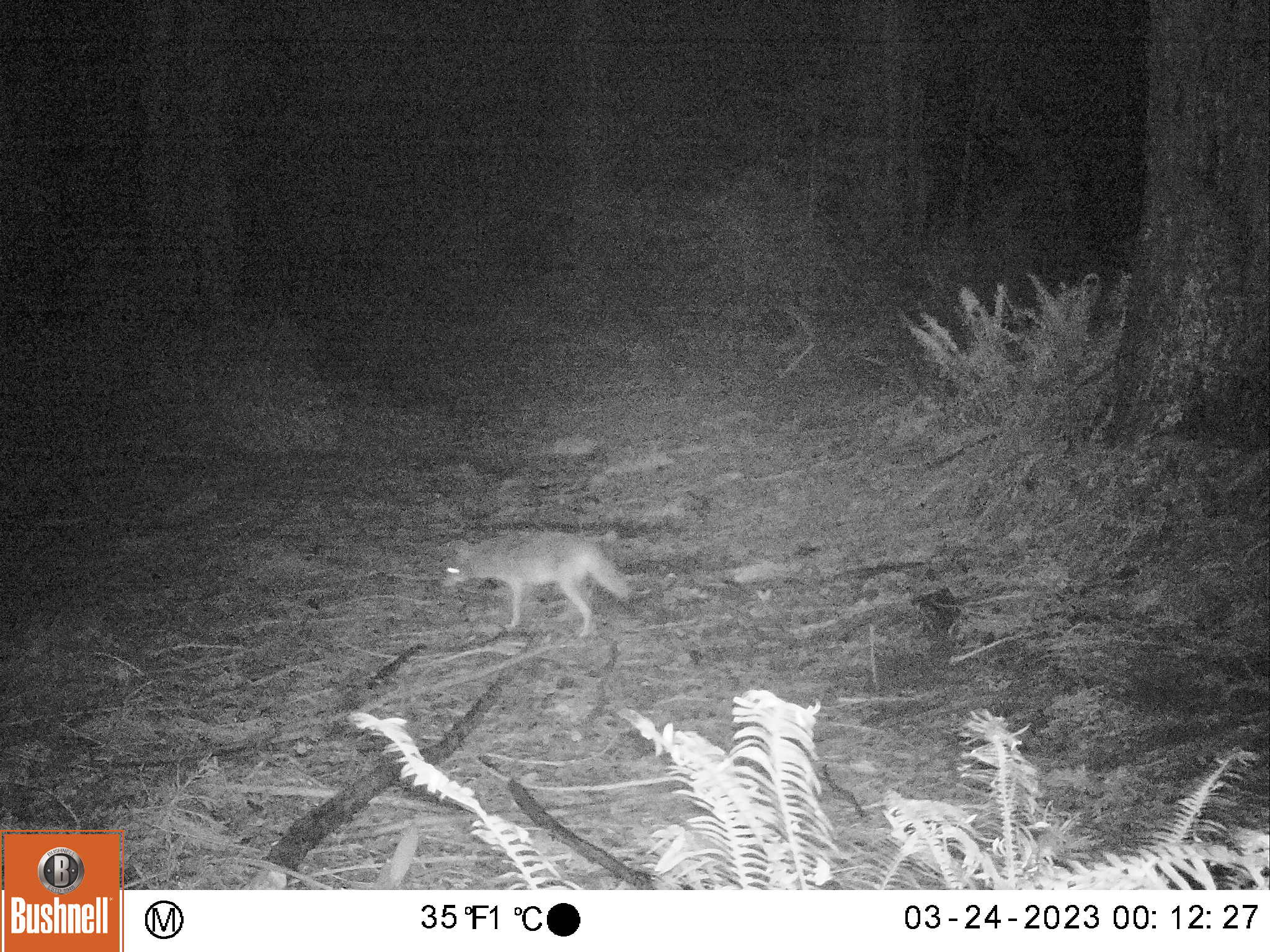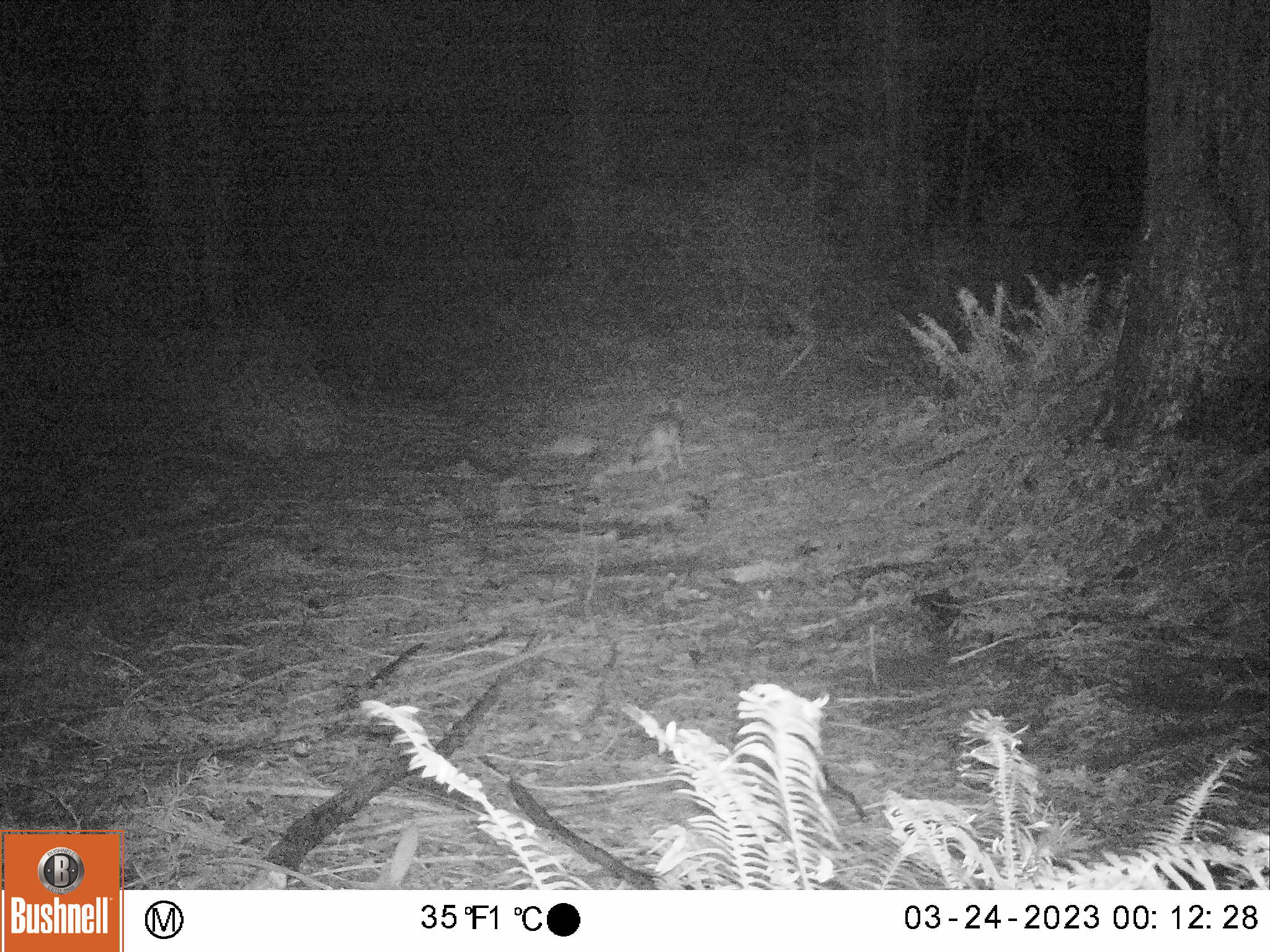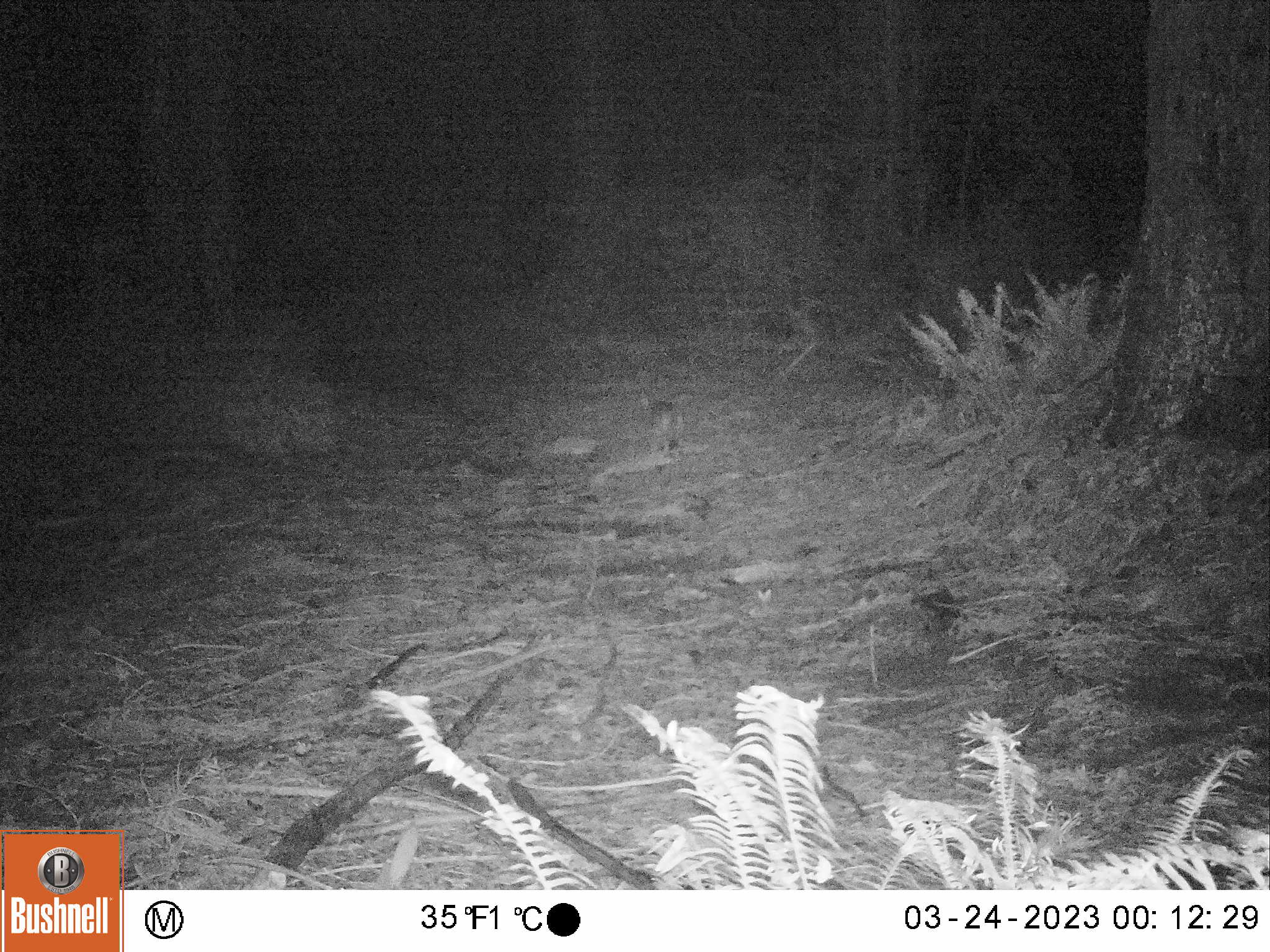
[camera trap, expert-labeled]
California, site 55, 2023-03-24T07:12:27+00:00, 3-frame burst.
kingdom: Animalia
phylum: Chordata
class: Mammalia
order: Carnivora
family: Canidae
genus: Urocyon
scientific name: Urocyon cinereoargenteus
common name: gray fox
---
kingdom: Animalia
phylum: Chordata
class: Mammalia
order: Carnivora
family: Canidae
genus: Canis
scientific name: Canis latrans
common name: coyote